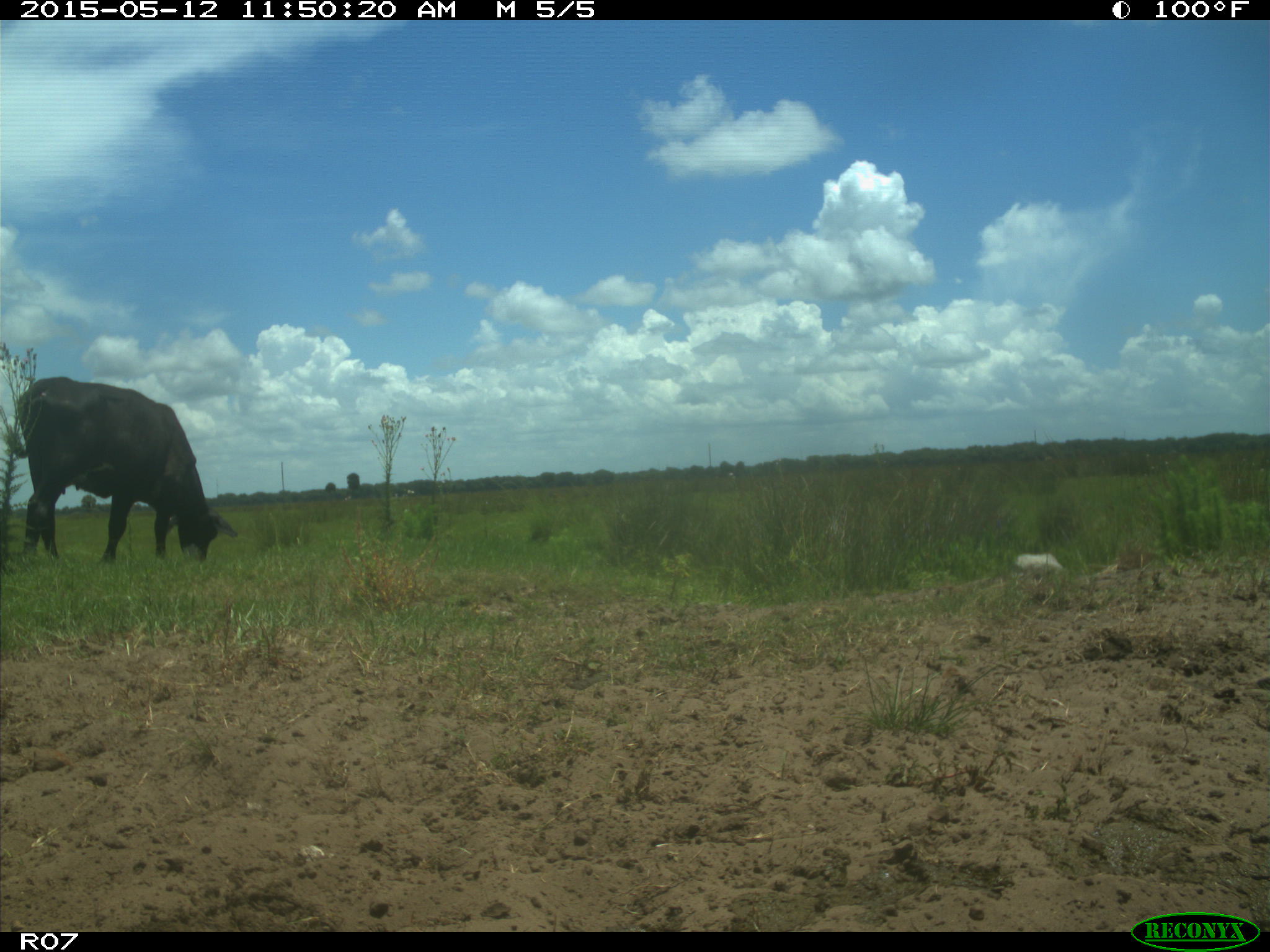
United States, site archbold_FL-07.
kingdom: Animalia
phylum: Chordata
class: Mammalia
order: Artiodactyla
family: Bovidae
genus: Bos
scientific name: Bos taurus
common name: domestic cow